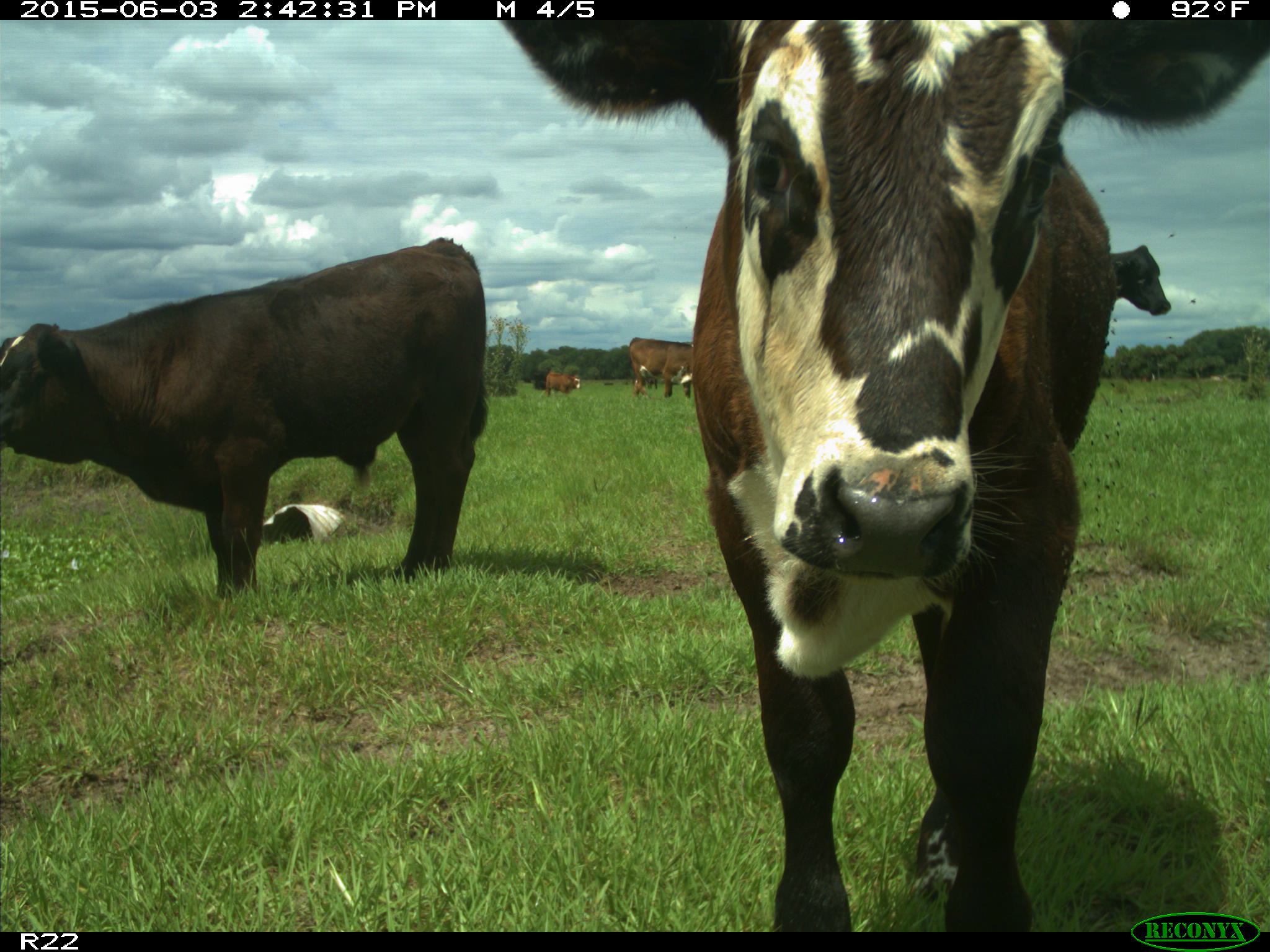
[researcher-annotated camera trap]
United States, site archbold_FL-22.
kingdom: Animalia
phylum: Chordata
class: Mammalia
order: Artiodactyla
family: Bovidae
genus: Bos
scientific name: Bos taurus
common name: domestic cow